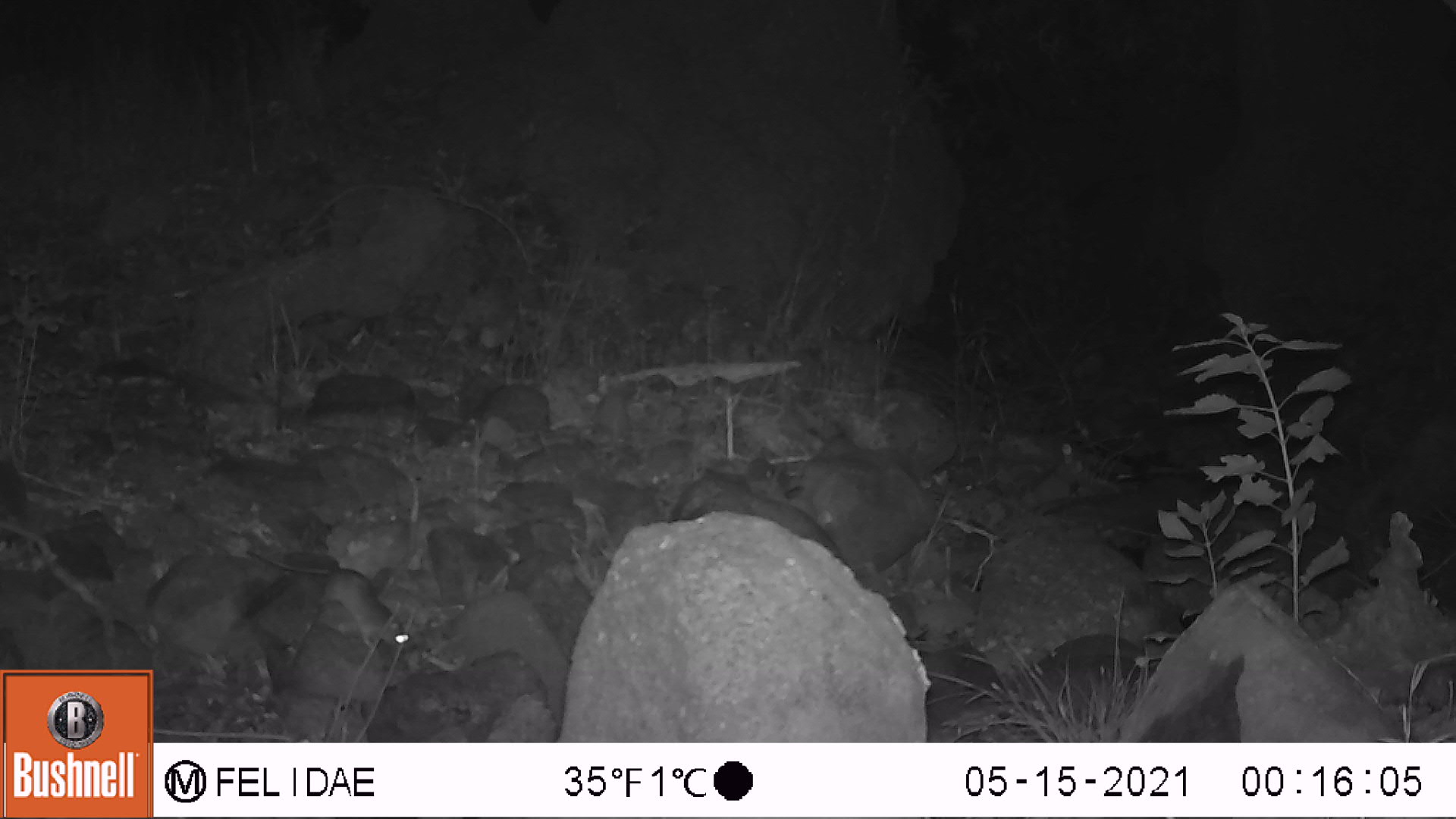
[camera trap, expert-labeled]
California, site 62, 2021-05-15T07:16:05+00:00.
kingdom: Animalia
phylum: Chordata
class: Mammalia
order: Rodentia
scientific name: Rodentia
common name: mouse or rat